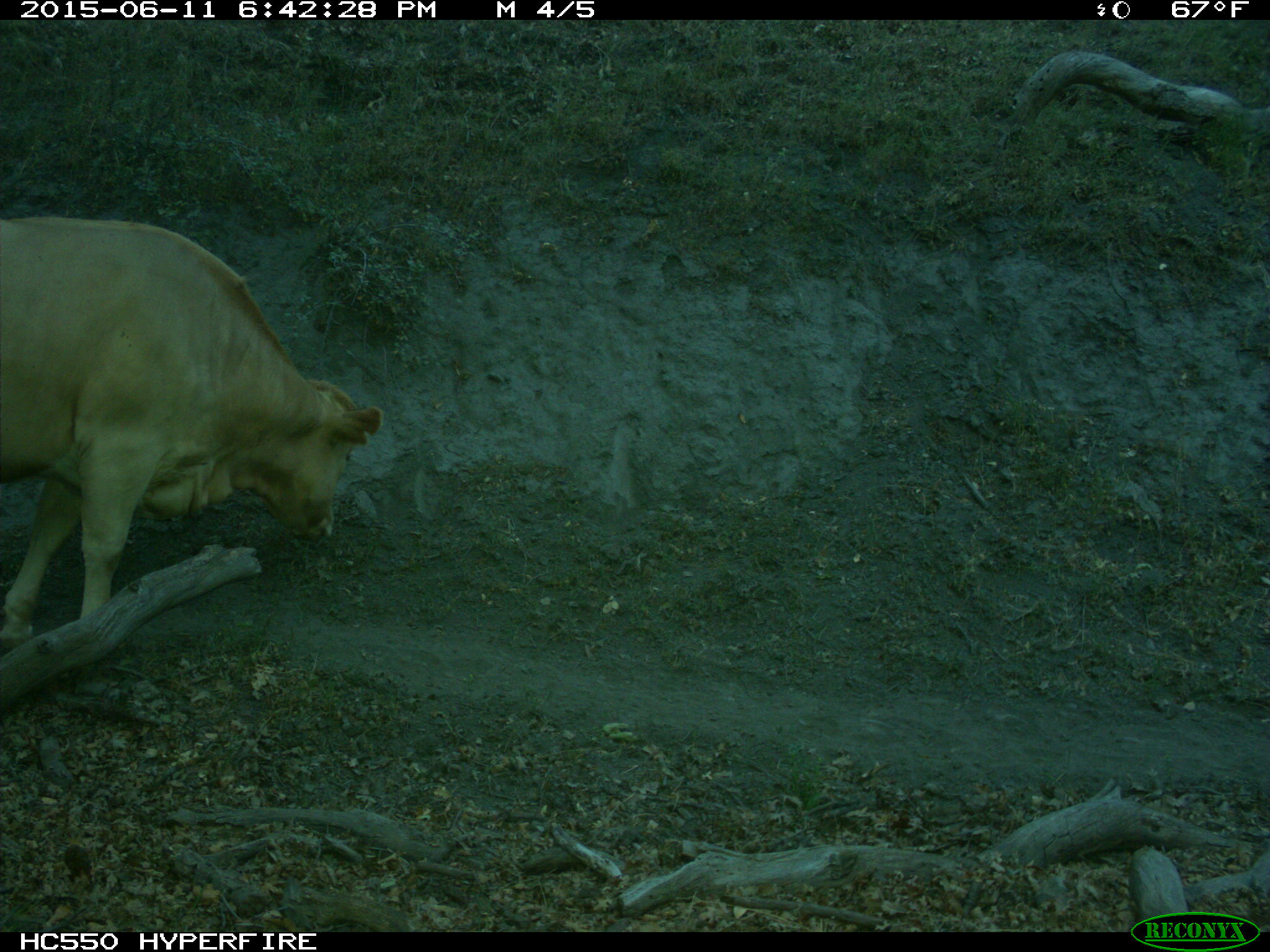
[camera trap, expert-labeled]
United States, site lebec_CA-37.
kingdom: Animalia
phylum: Chordata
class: Mammalia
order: Artiodactyla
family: Bovidae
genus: Bos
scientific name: Bos taurus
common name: domestic cow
Bos taurus (domestic cow).